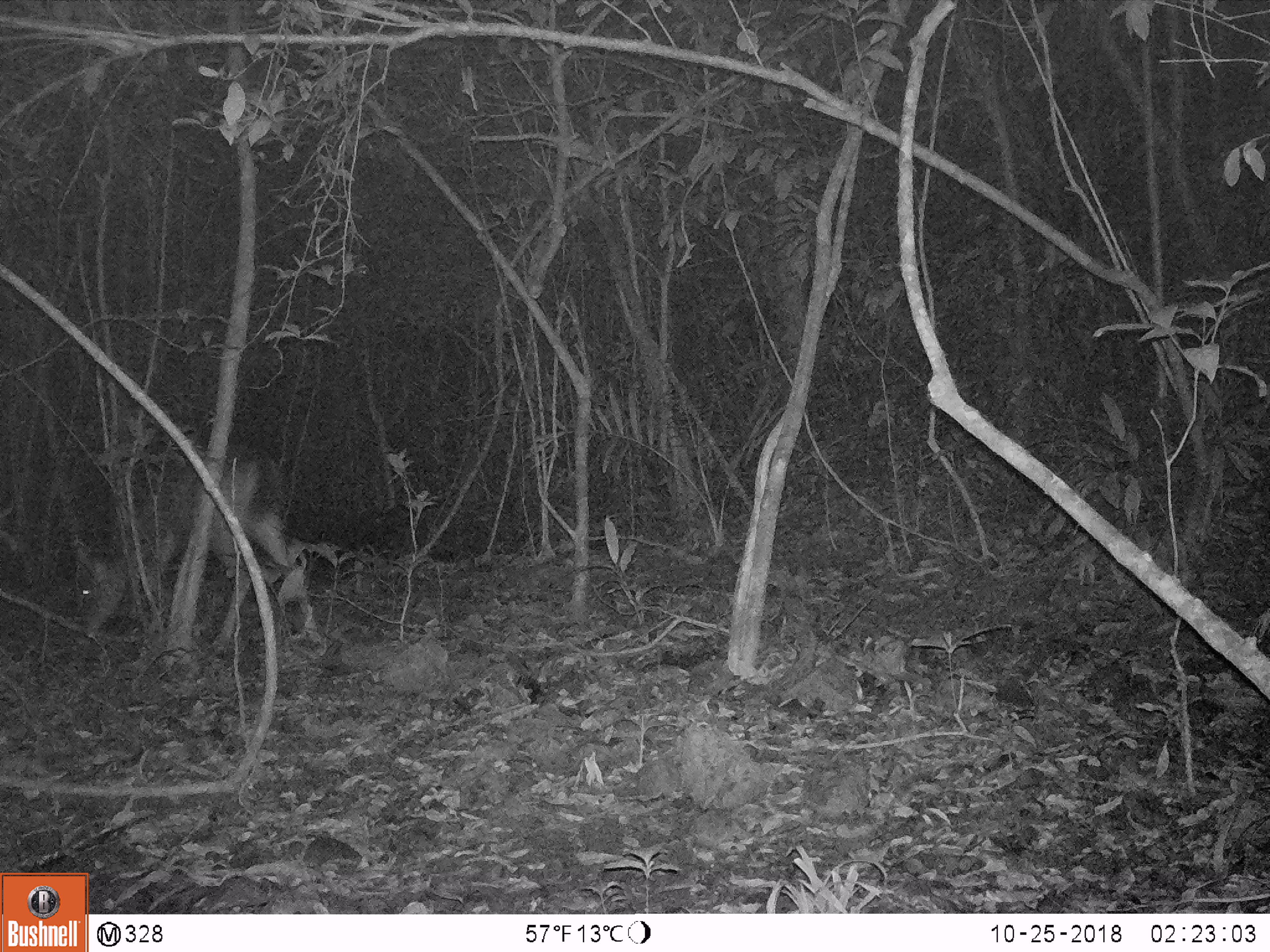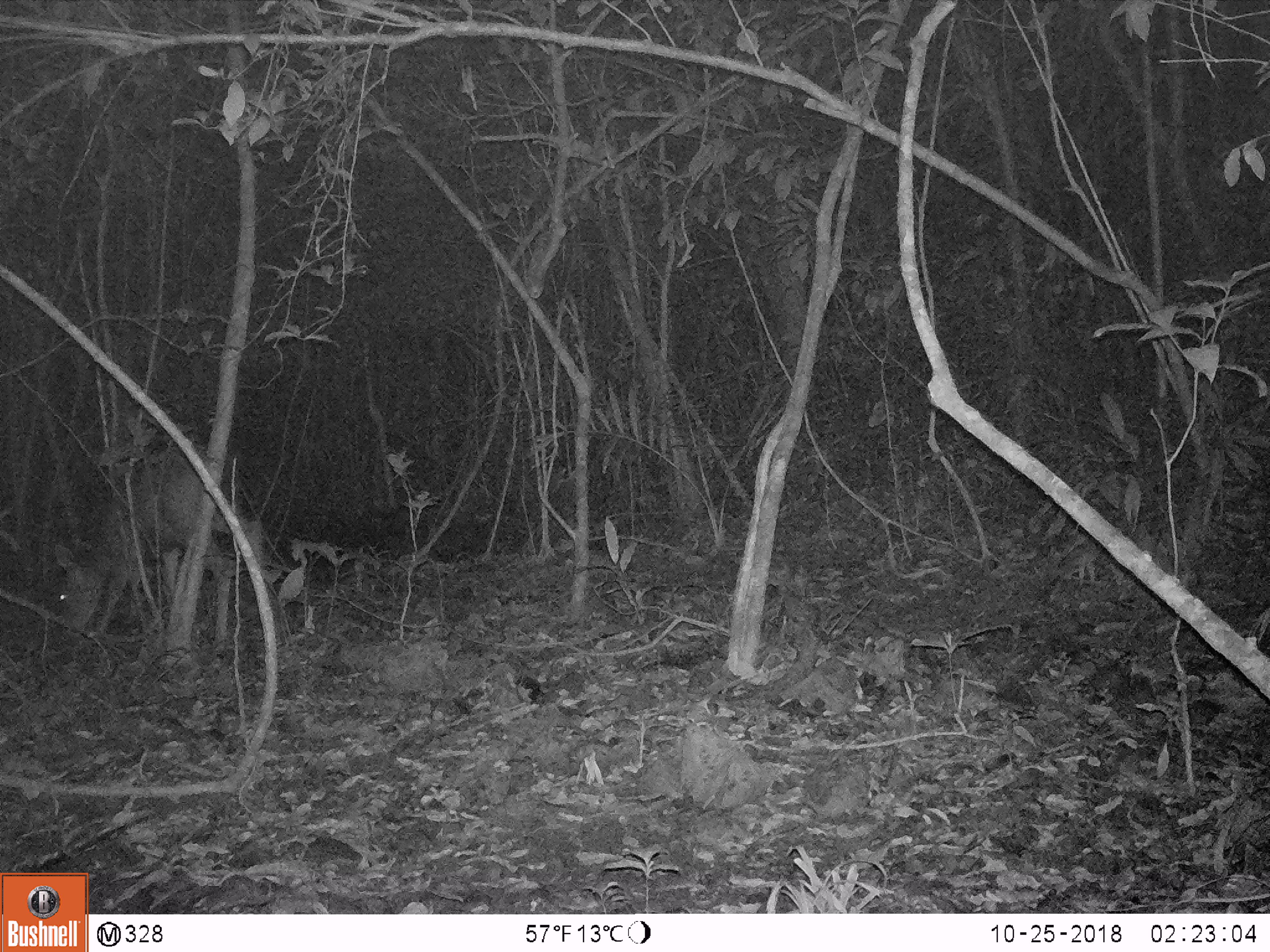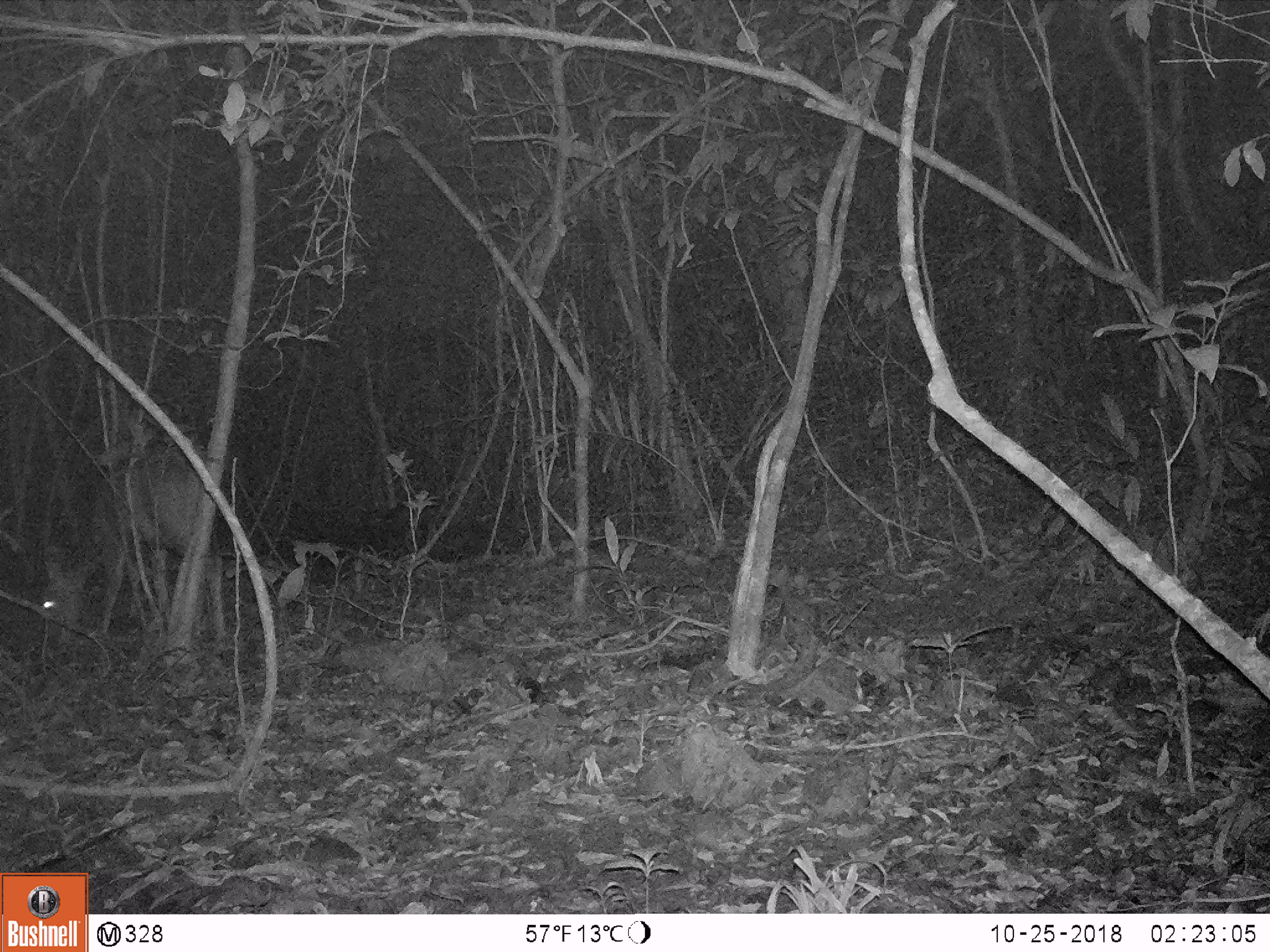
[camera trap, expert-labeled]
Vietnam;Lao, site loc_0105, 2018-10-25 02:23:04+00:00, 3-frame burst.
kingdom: Animalia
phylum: Chordata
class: Mammalia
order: Artiodactyla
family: Cervidae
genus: Rusa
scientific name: Rusa unicolor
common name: sambar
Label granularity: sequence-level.